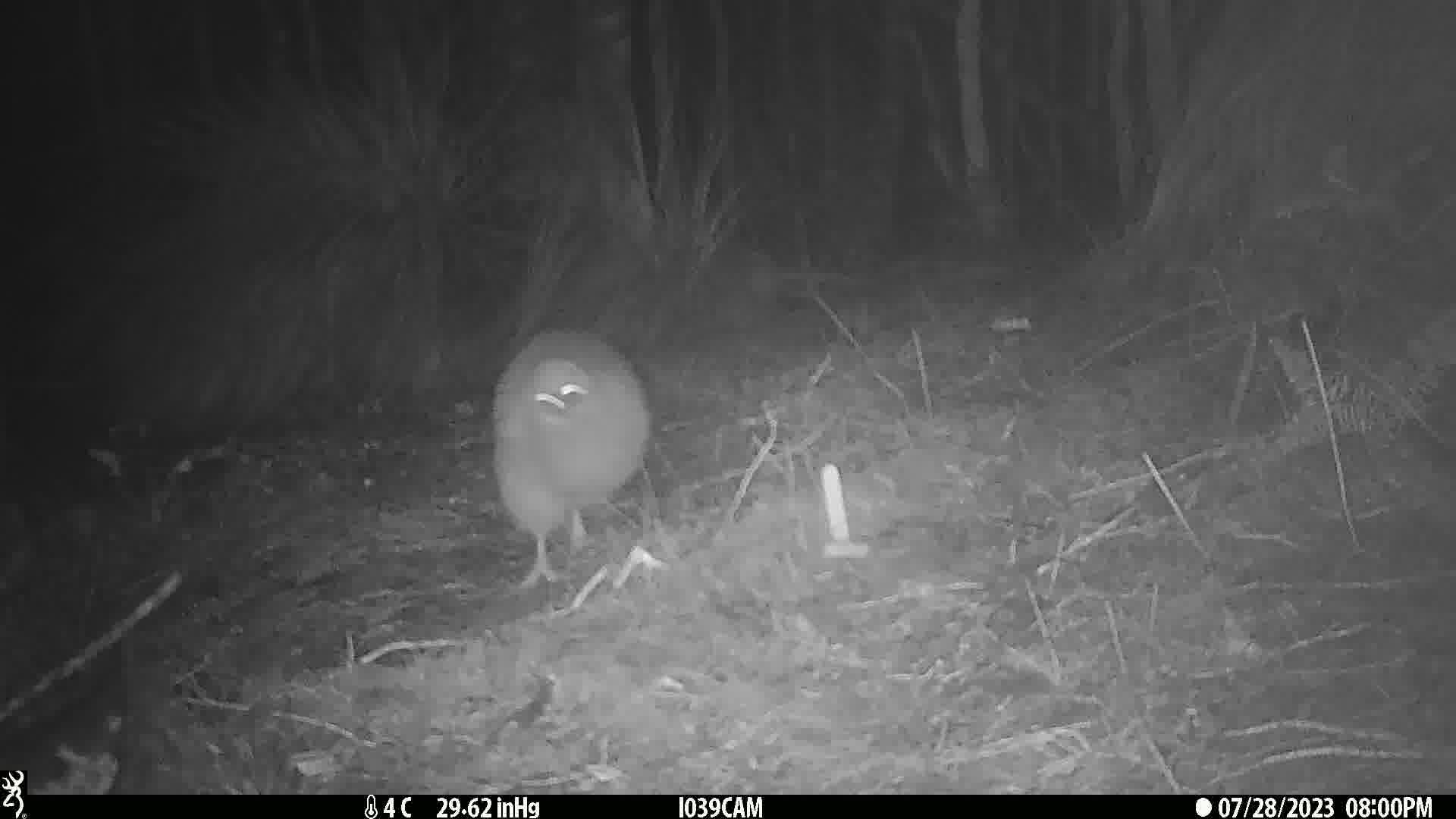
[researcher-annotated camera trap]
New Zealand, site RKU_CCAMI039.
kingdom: Animalia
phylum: Chordata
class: Aves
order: Apterygiformes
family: Apterygidae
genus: Apteryx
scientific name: Apteryx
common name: kiwi